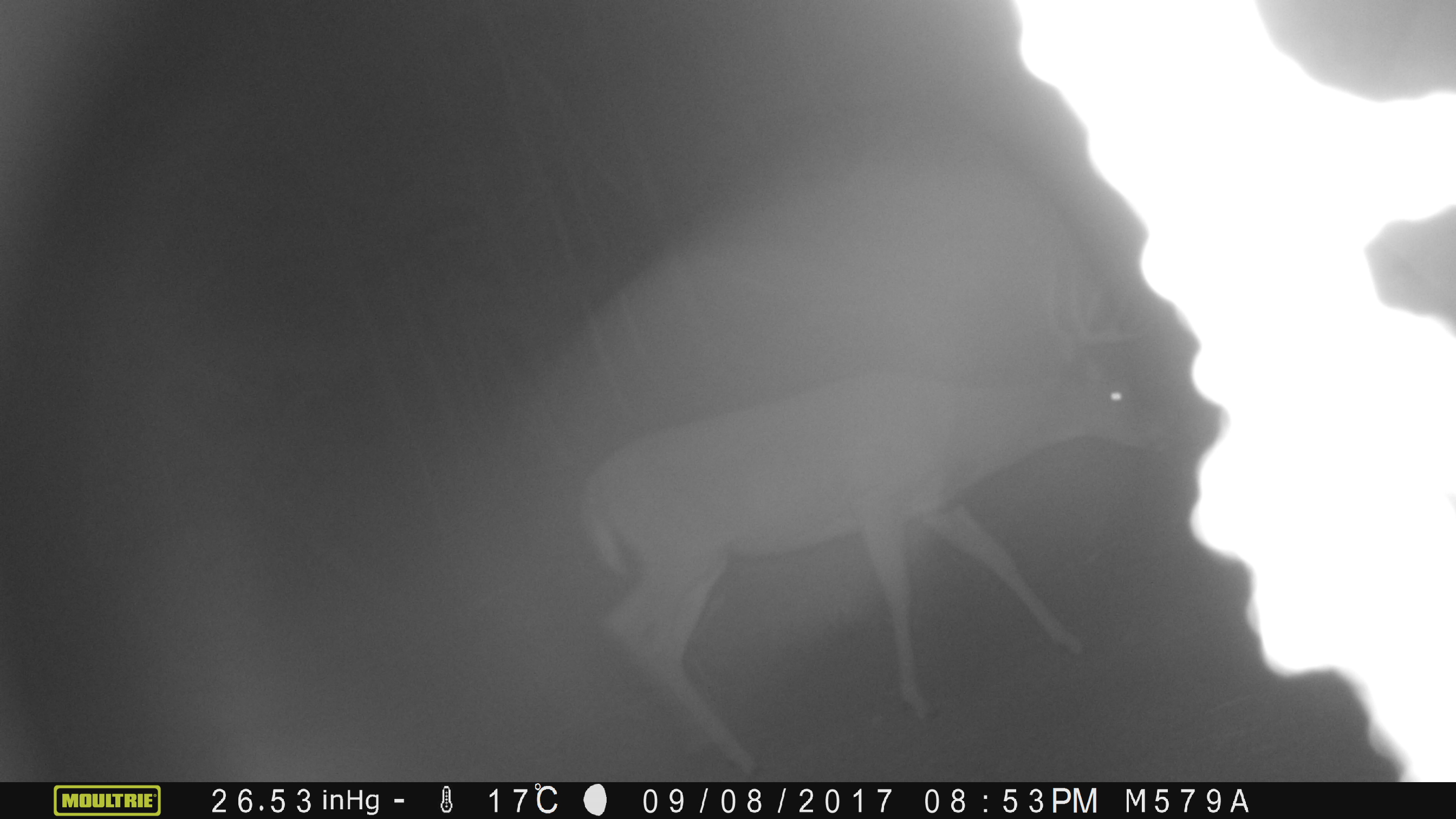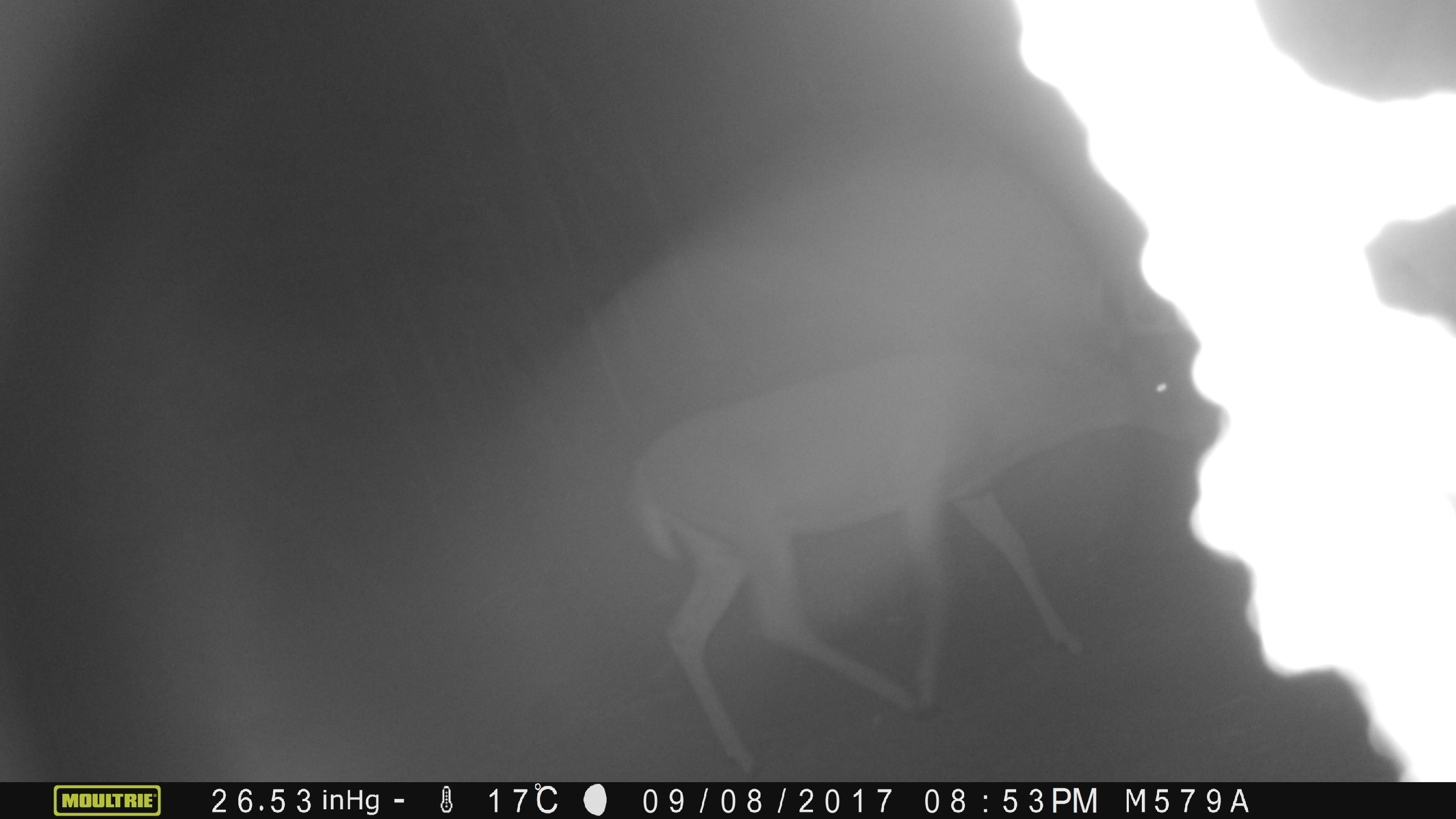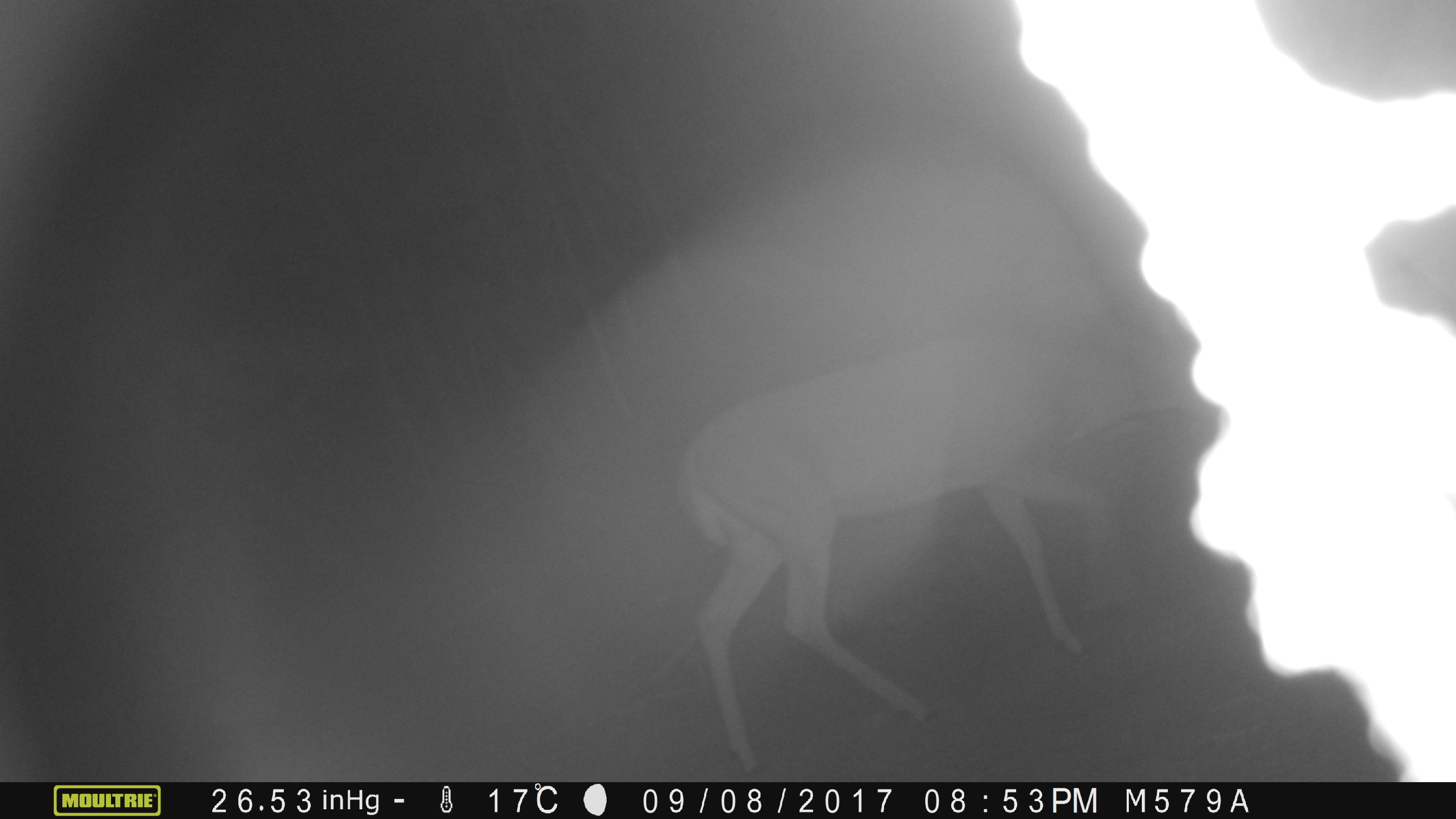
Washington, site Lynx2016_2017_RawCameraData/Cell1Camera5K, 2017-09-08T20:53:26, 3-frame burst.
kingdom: Animalia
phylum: Chordata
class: Mammalia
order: Artiodactyla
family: Cervidae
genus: Odocoileus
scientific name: Odocoileus virginianus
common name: white-tailed deer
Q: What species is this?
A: Odocoileus virginianus (white-tailed deer).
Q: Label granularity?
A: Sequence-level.